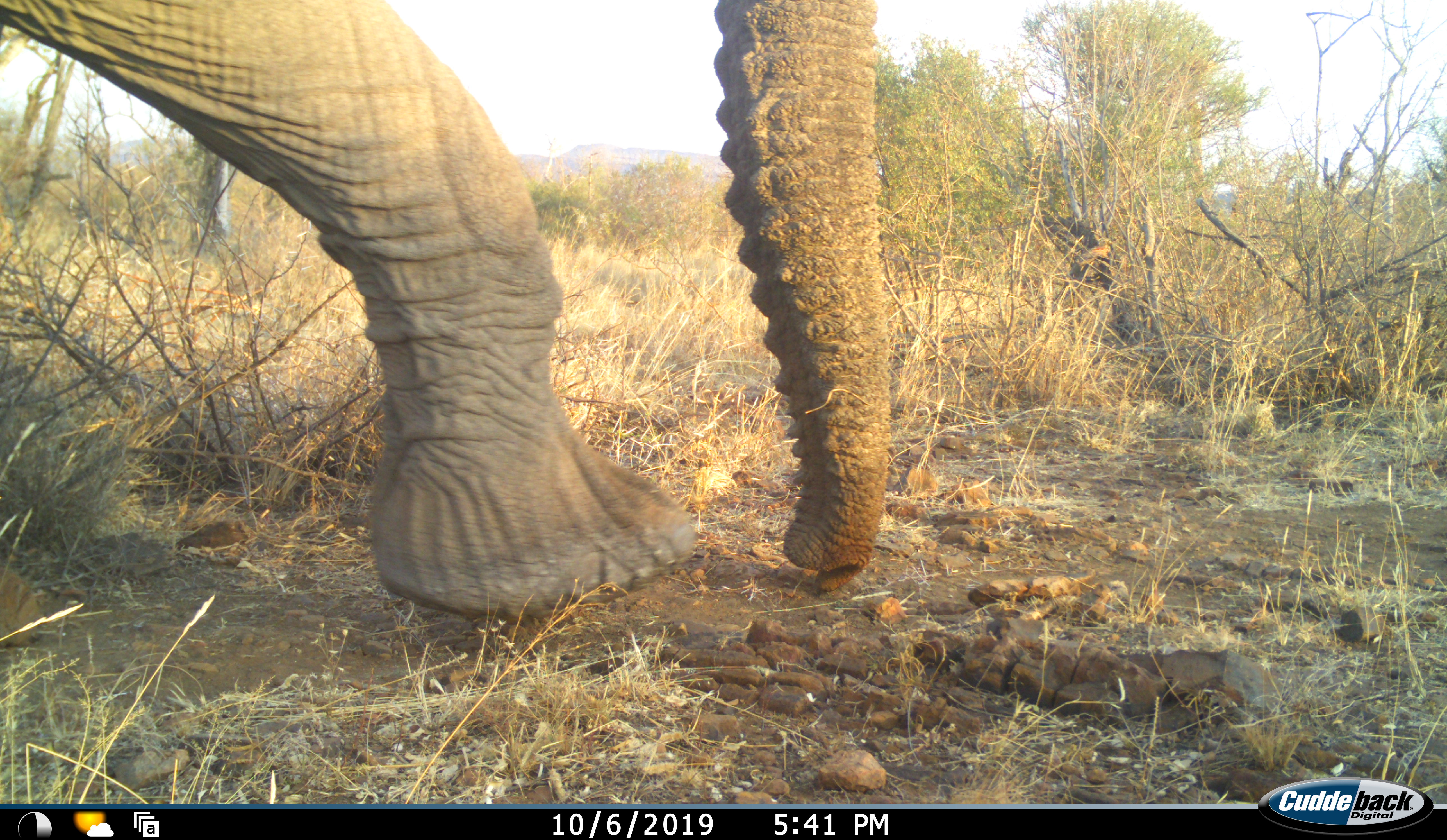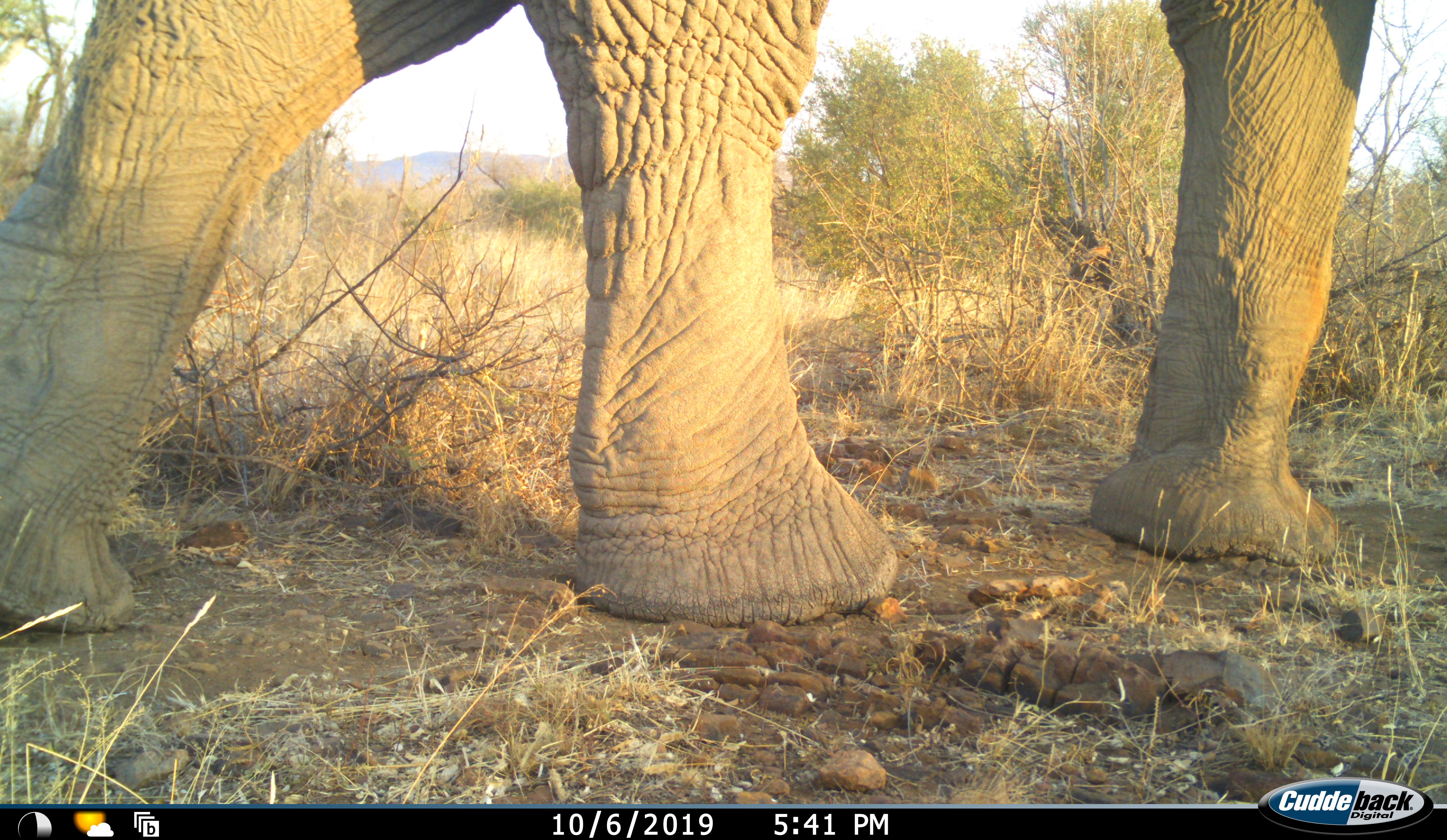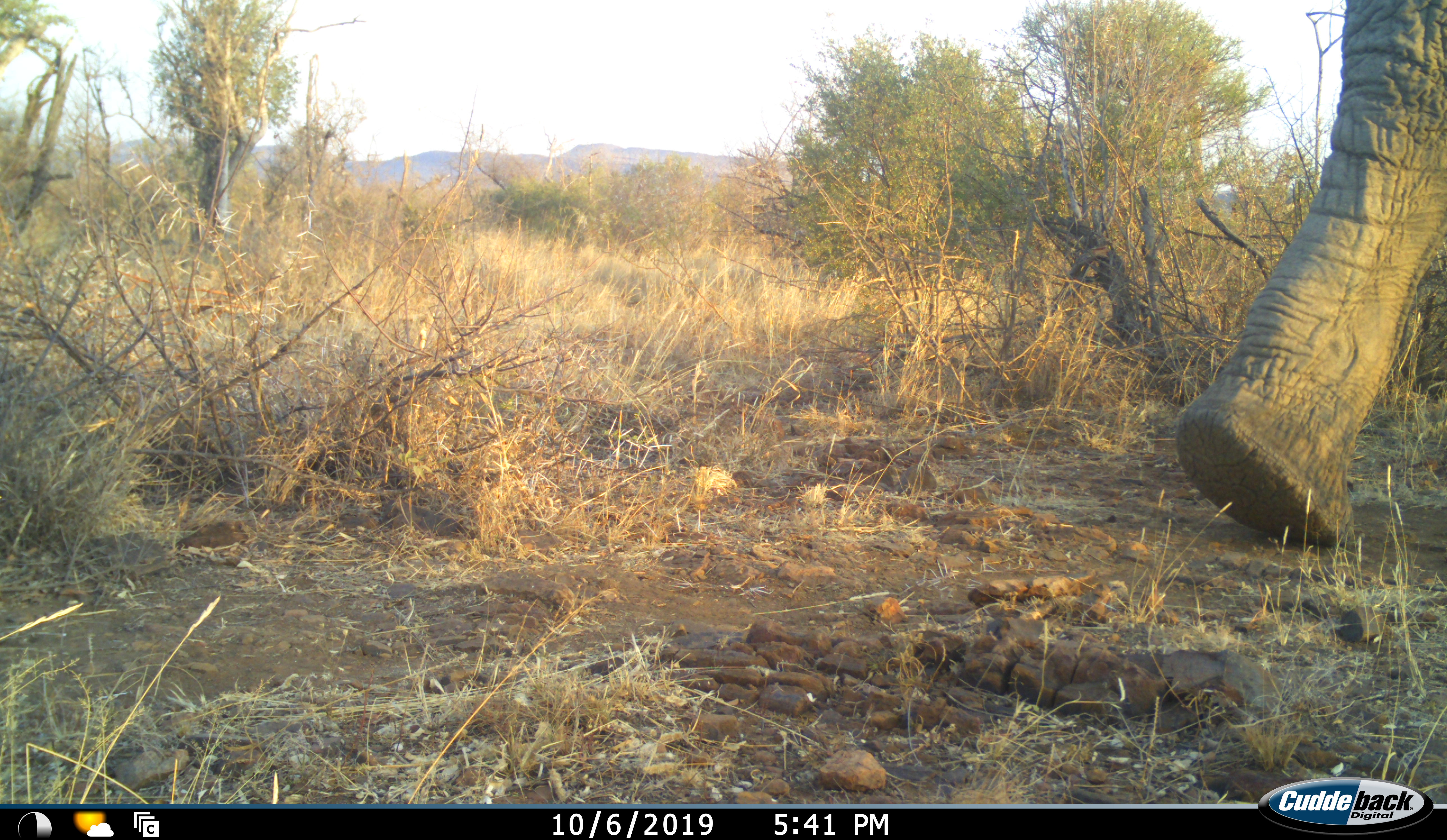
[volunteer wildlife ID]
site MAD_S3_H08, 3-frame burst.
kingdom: Animalia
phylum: Chordata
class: Mammalia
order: Proboscidea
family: Elephantidae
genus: Loxodonta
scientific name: Loxodonta africana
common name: african bush elephant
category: elephant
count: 1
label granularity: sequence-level